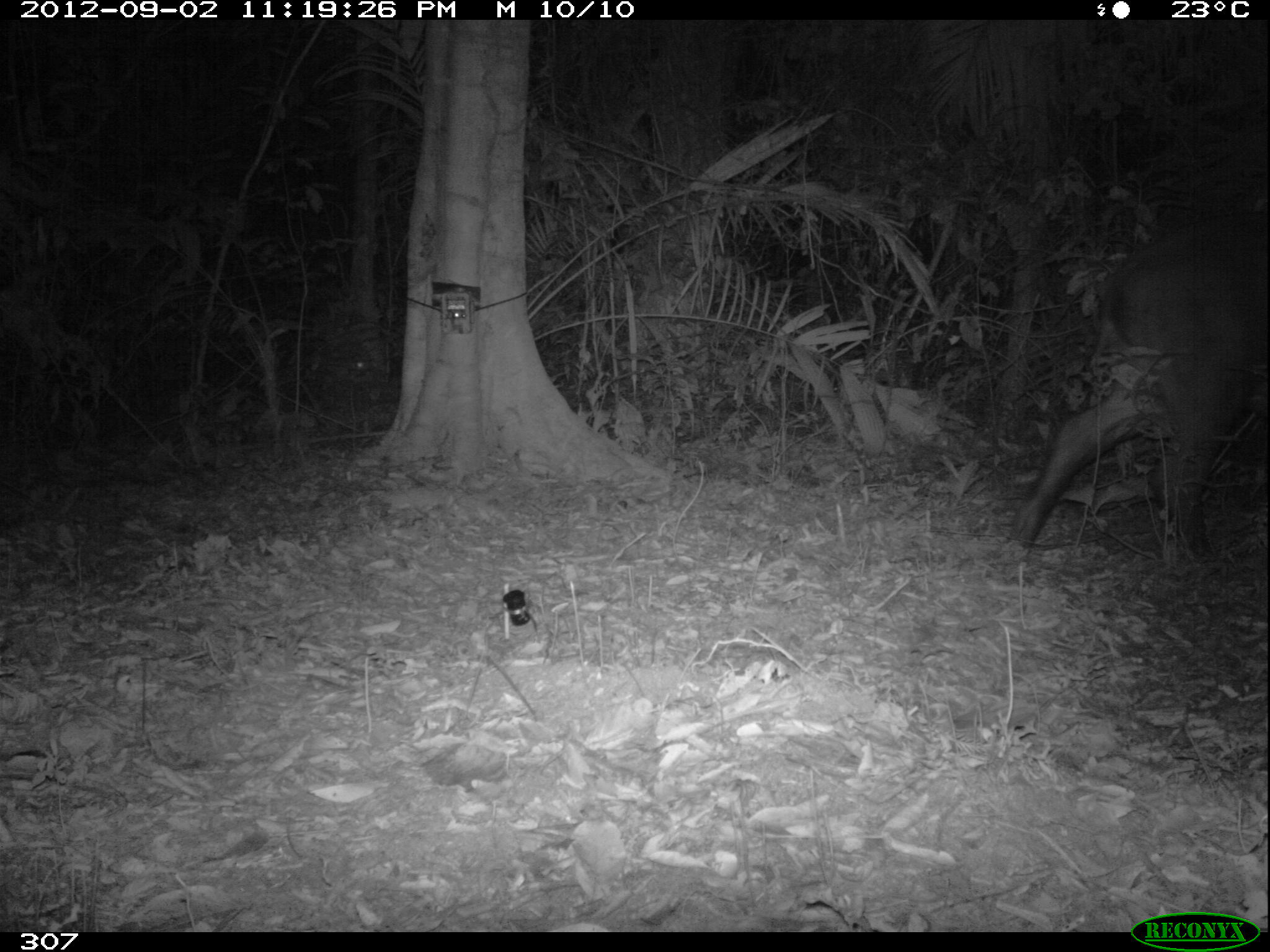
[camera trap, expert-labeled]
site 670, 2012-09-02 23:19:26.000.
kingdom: Animalia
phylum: Chordata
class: Mammalia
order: Perissodactyla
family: Tapiridae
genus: Tapirus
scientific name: Tapirus terrestris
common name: south american tapir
Tapirus terrestris (south american tapir).